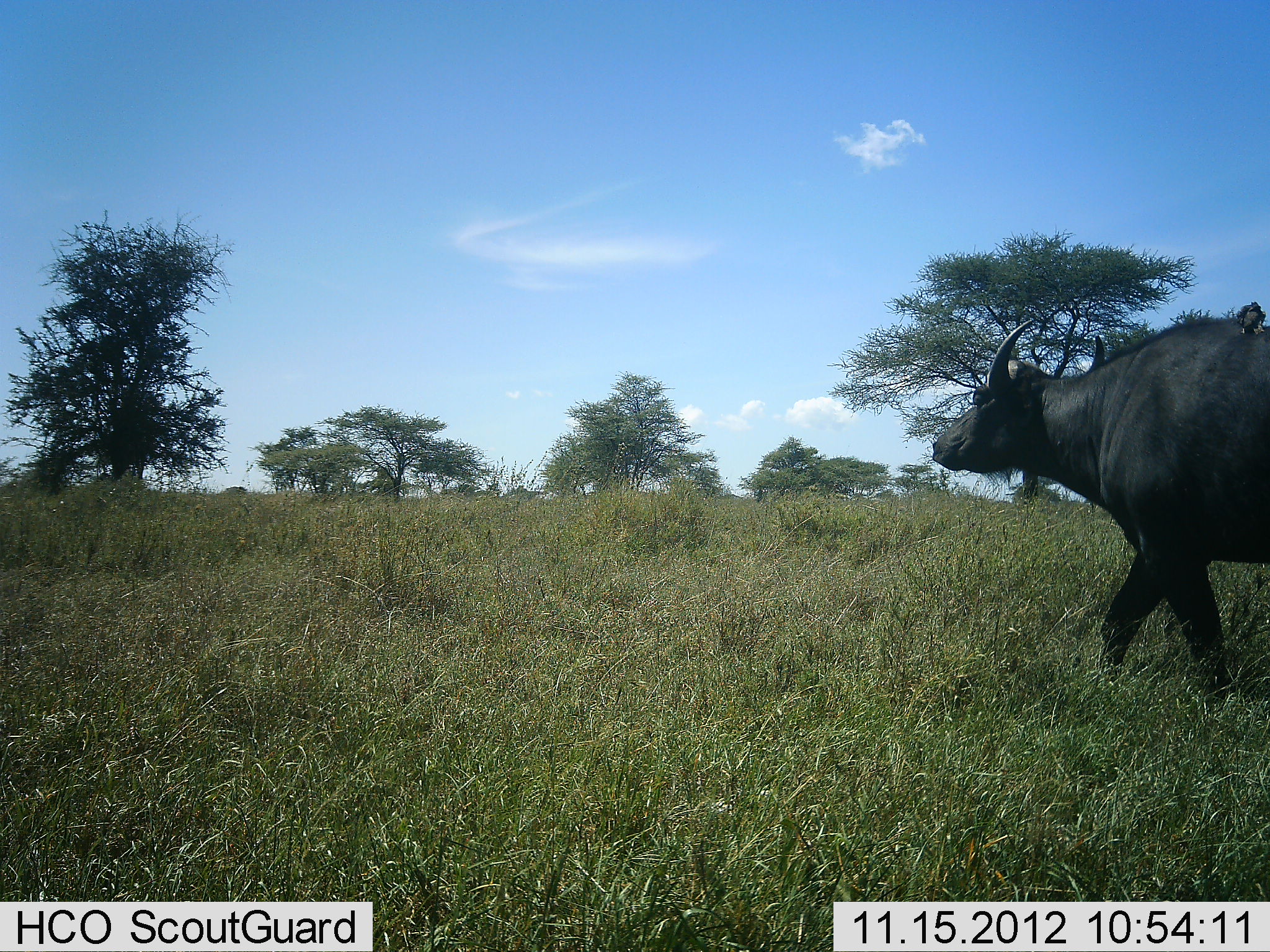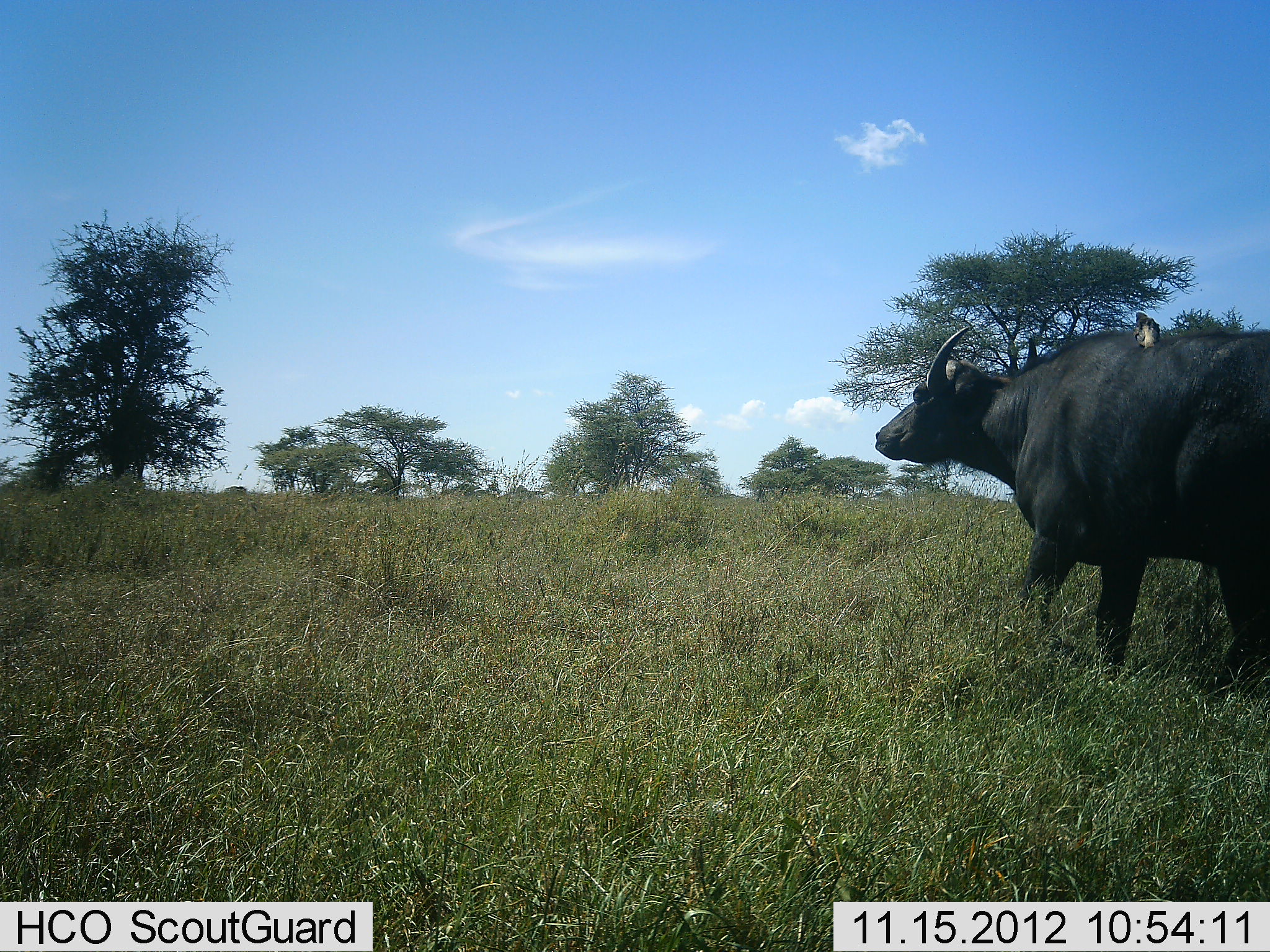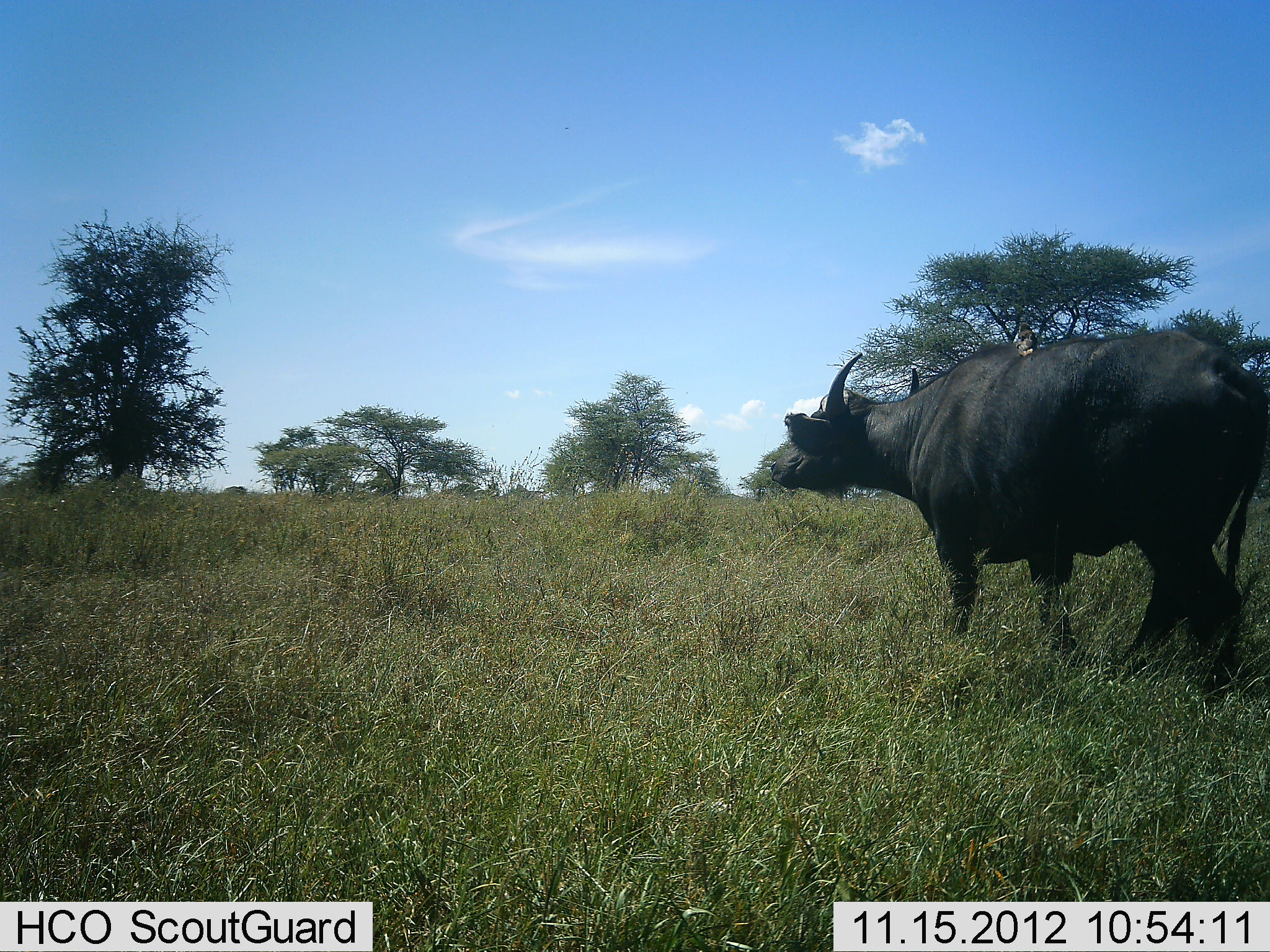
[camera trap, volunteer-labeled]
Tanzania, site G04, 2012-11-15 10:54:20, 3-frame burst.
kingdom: Animalia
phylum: Chordata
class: Mammalia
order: Artiodactyla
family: Bovidae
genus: Syncerus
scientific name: Syncerus caffer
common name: cape buffalo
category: buffalo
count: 1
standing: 0%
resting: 0%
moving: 100%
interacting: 0%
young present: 0%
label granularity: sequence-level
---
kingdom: Animalia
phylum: Chordata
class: Aves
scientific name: Aves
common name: bird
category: otherbird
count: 1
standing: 50%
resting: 10%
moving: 0%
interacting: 10%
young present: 0%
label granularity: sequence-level